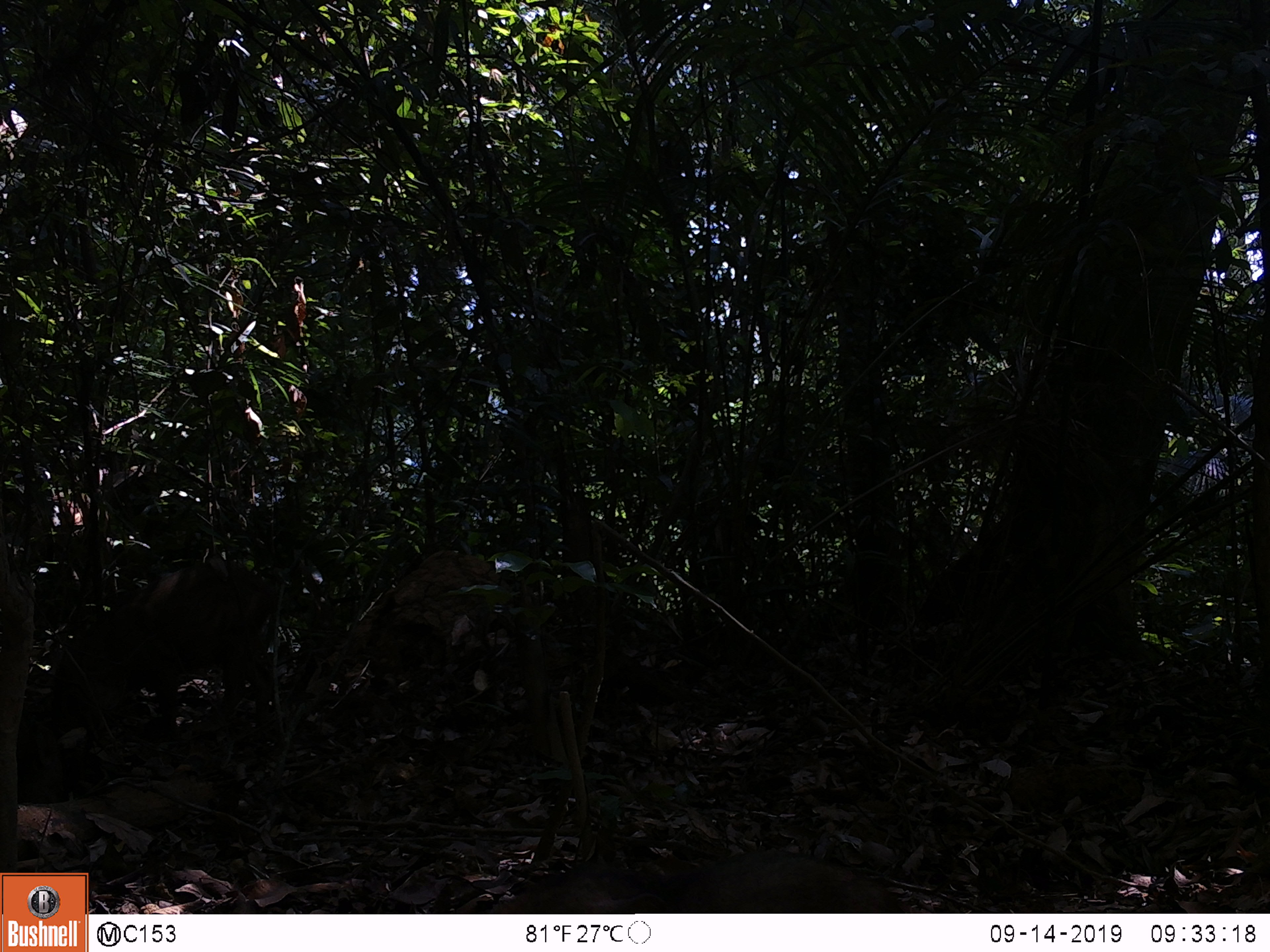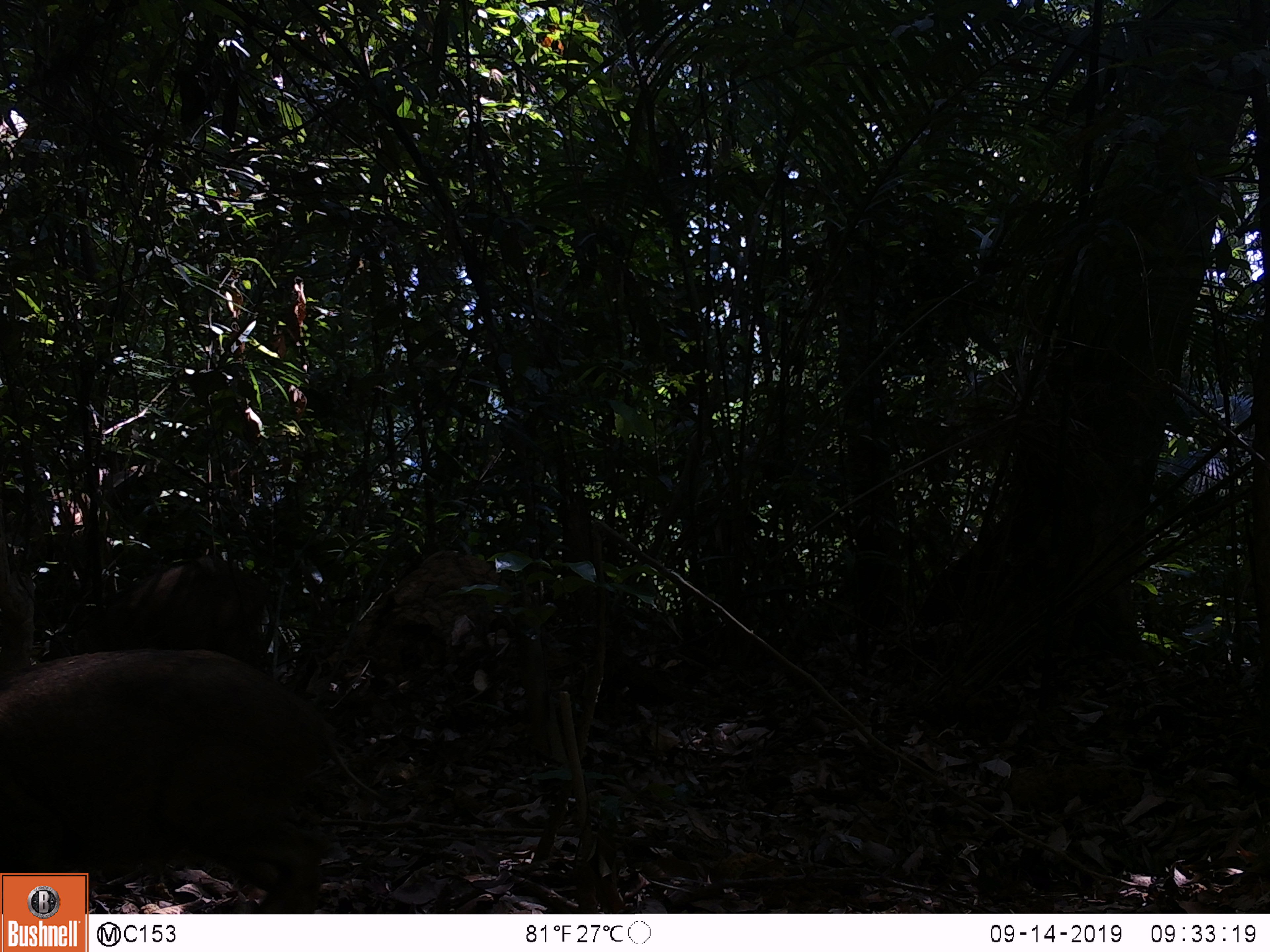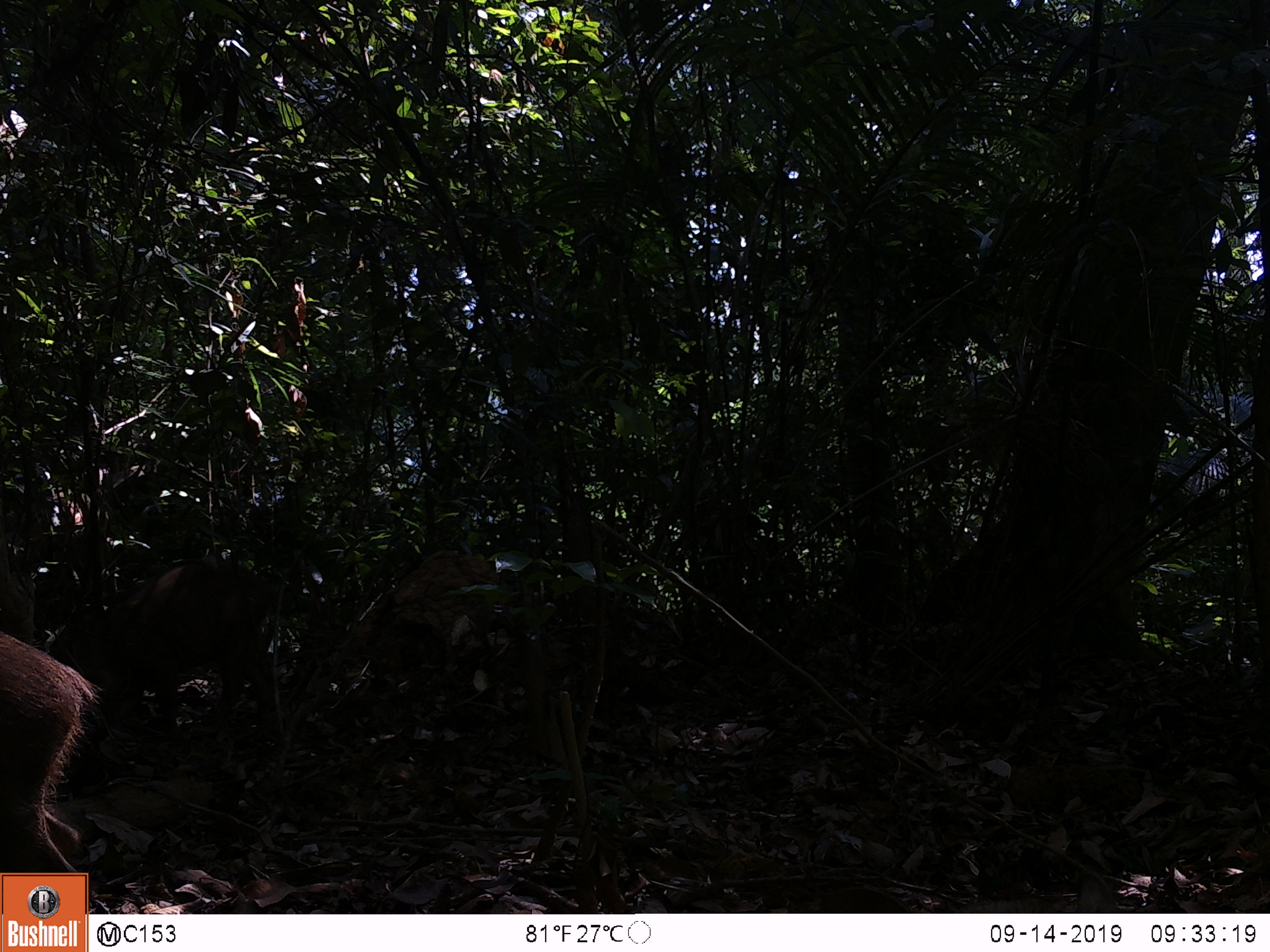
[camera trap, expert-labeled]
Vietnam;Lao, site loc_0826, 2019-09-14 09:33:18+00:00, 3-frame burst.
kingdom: Animalia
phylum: Chordata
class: Mammalia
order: Artiodactyla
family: Suidae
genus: Sus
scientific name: Sus scrofa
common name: eurasian wild pig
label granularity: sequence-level